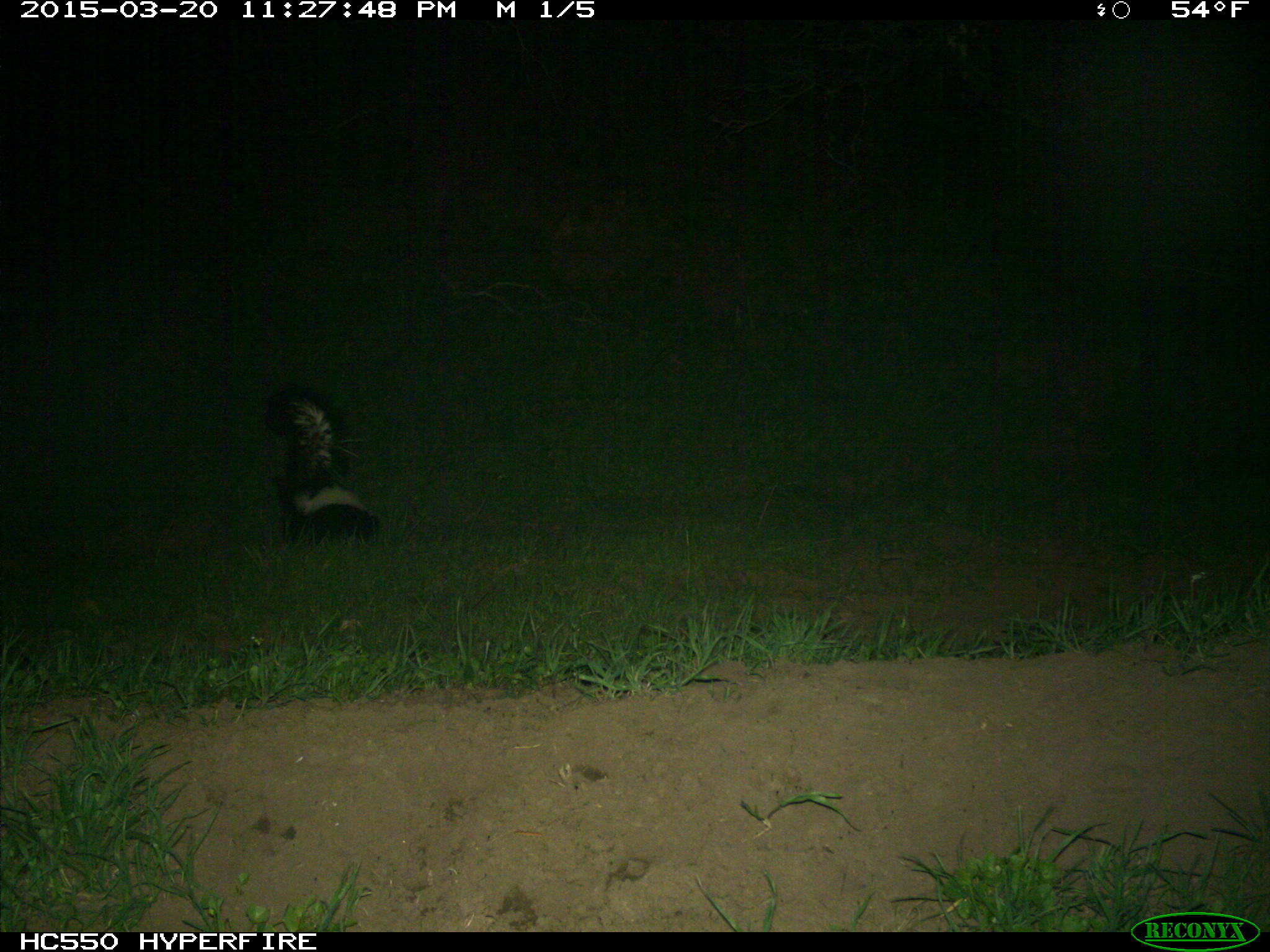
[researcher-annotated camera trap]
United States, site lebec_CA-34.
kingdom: Animalia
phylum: Chordata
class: Mammalia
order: Carnivora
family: Mephitidae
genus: Mephitis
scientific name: Mephitis mephitis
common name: striped skunk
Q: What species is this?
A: Mephitis mephitis (striped skunk).